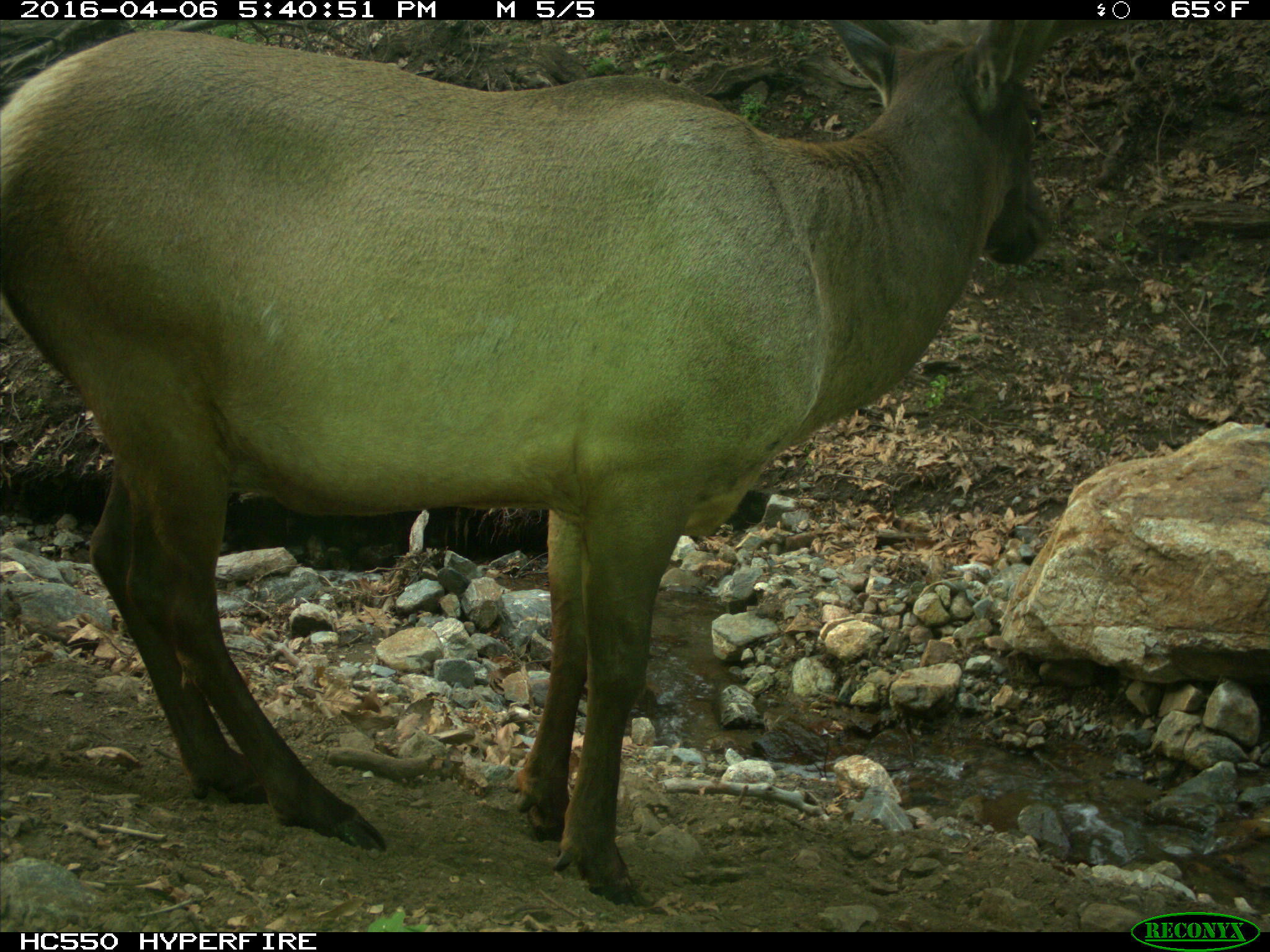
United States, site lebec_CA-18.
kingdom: Animalia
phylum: Chordata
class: Mammalia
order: Artiodactyla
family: Cervidae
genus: Cervus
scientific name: Cervus canadensis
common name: elk